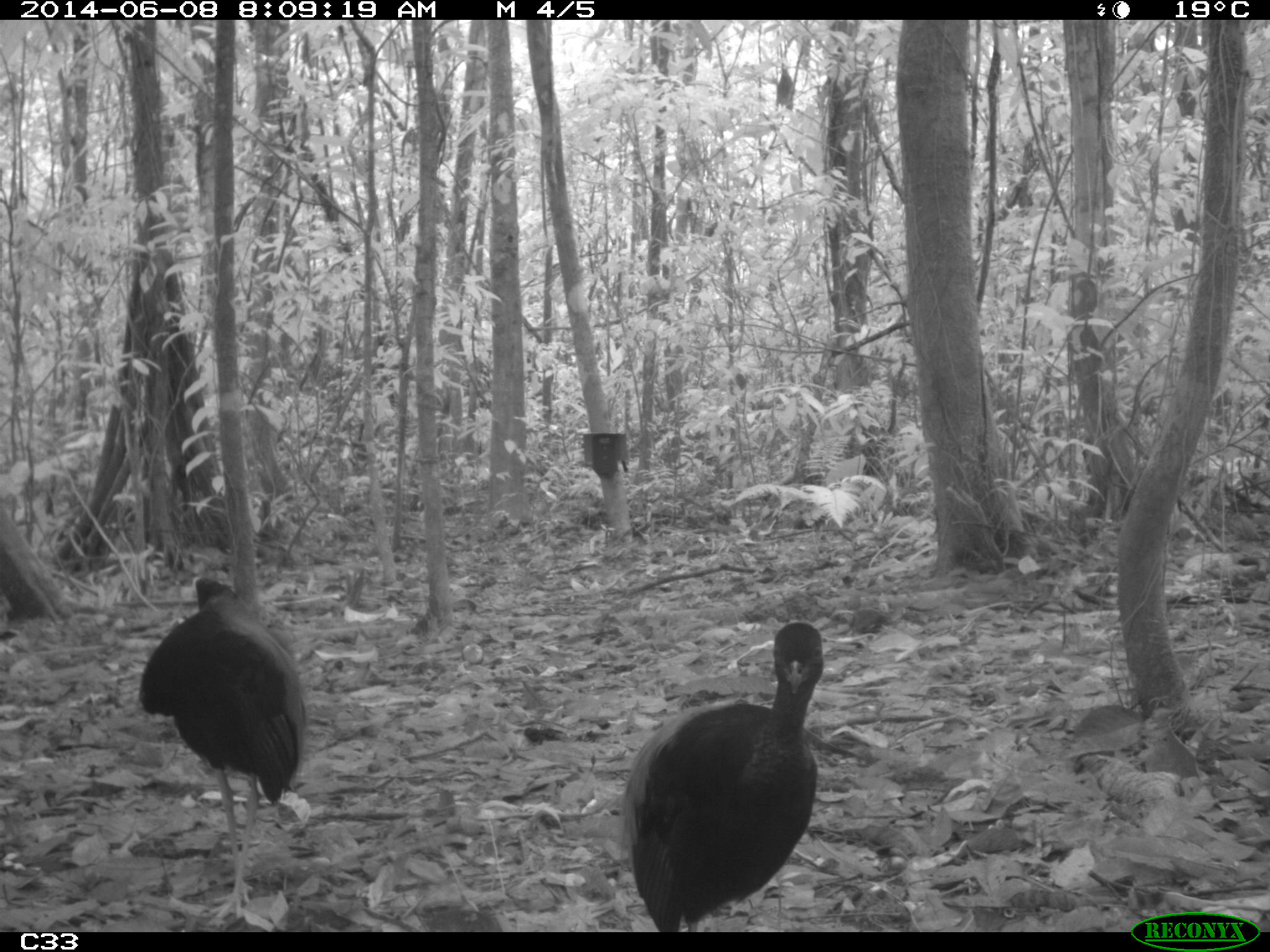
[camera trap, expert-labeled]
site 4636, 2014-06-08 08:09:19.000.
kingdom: Animalia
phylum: Chordata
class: Aves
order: Gruiformes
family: Psophiidae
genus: Psophia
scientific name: Psophia crepitans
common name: gray-winged trumpeter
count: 2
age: adult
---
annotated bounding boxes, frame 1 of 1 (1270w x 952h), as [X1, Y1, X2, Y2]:
psophia crepitans: [623, 621, 824, 931]; [135, 570, 311, 924]